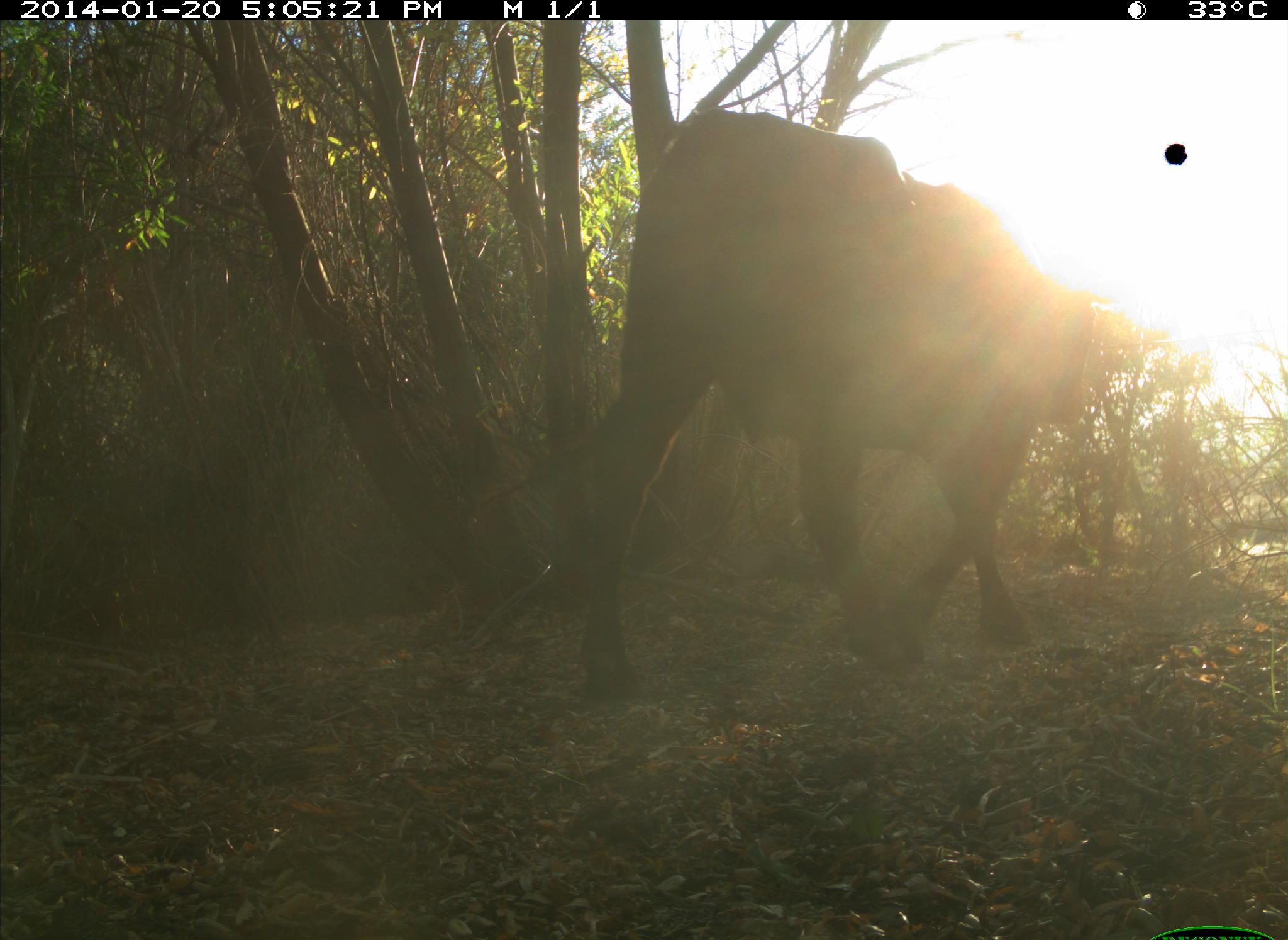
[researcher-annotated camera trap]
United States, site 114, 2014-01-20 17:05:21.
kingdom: Animalia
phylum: Chordata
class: Mammalia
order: Artiodactyla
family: Bovidae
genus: Bos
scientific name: Bos taurus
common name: cow